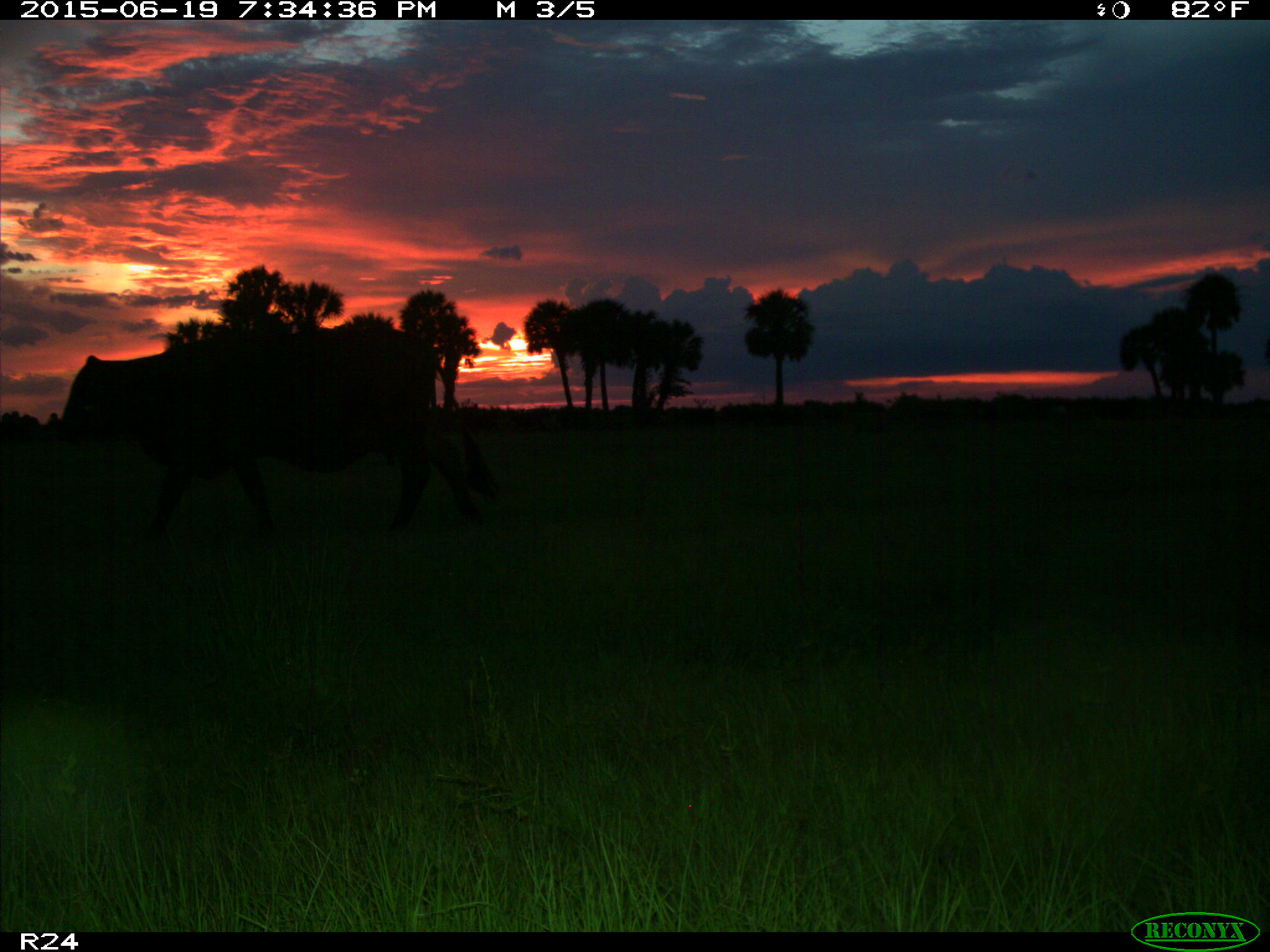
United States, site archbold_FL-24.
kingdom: Animalia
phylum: Chordata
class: Mammalia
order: Artiodactyla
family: Bovidae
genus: Bos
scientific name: Bos taurus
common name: domestic cow